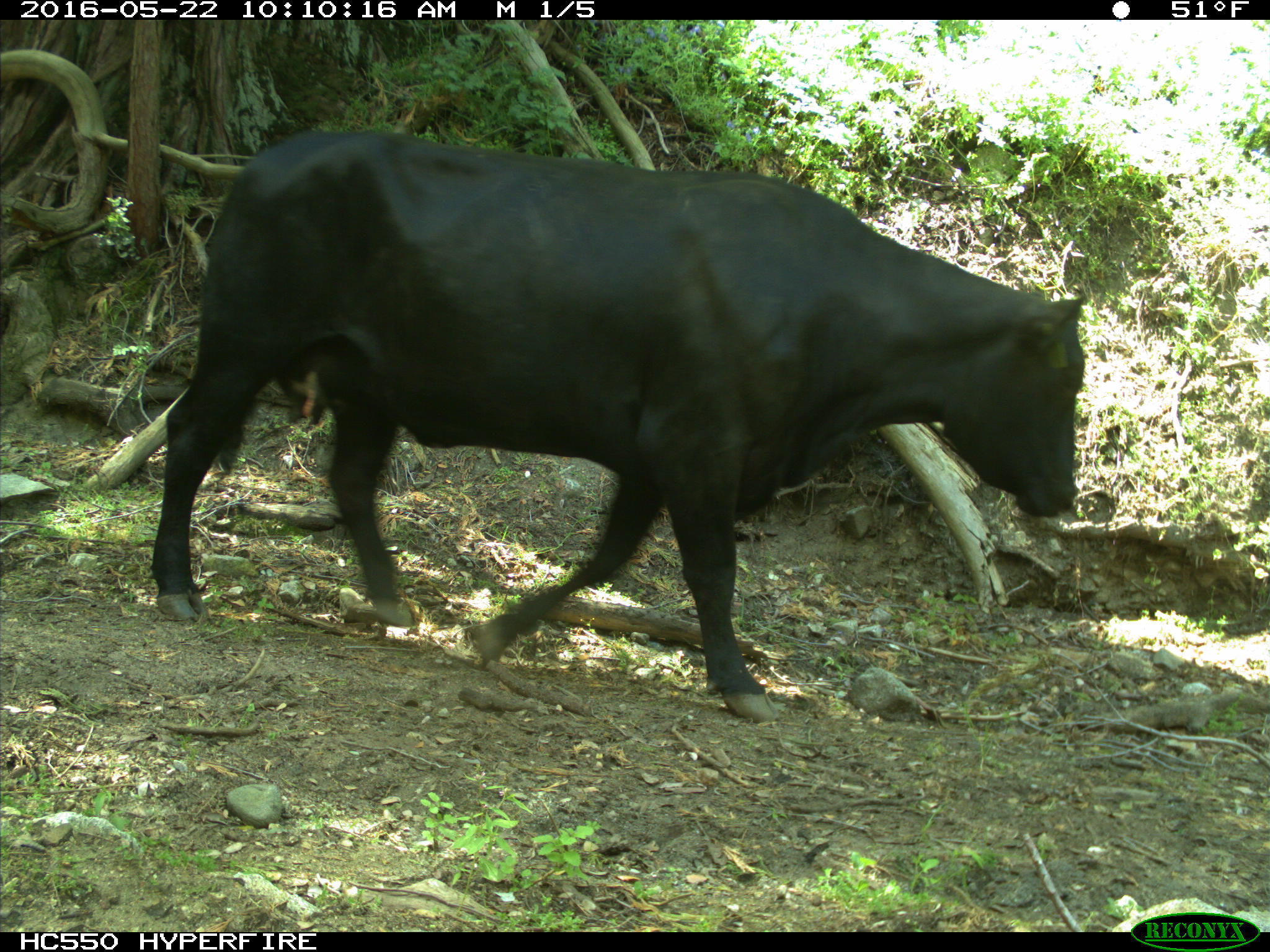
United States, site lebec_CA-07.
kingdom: Animalia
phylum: Chordata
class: Mammalia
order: Artiodactyla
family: Bovidae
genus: Bos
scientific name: Bos taurus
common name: domestic cow